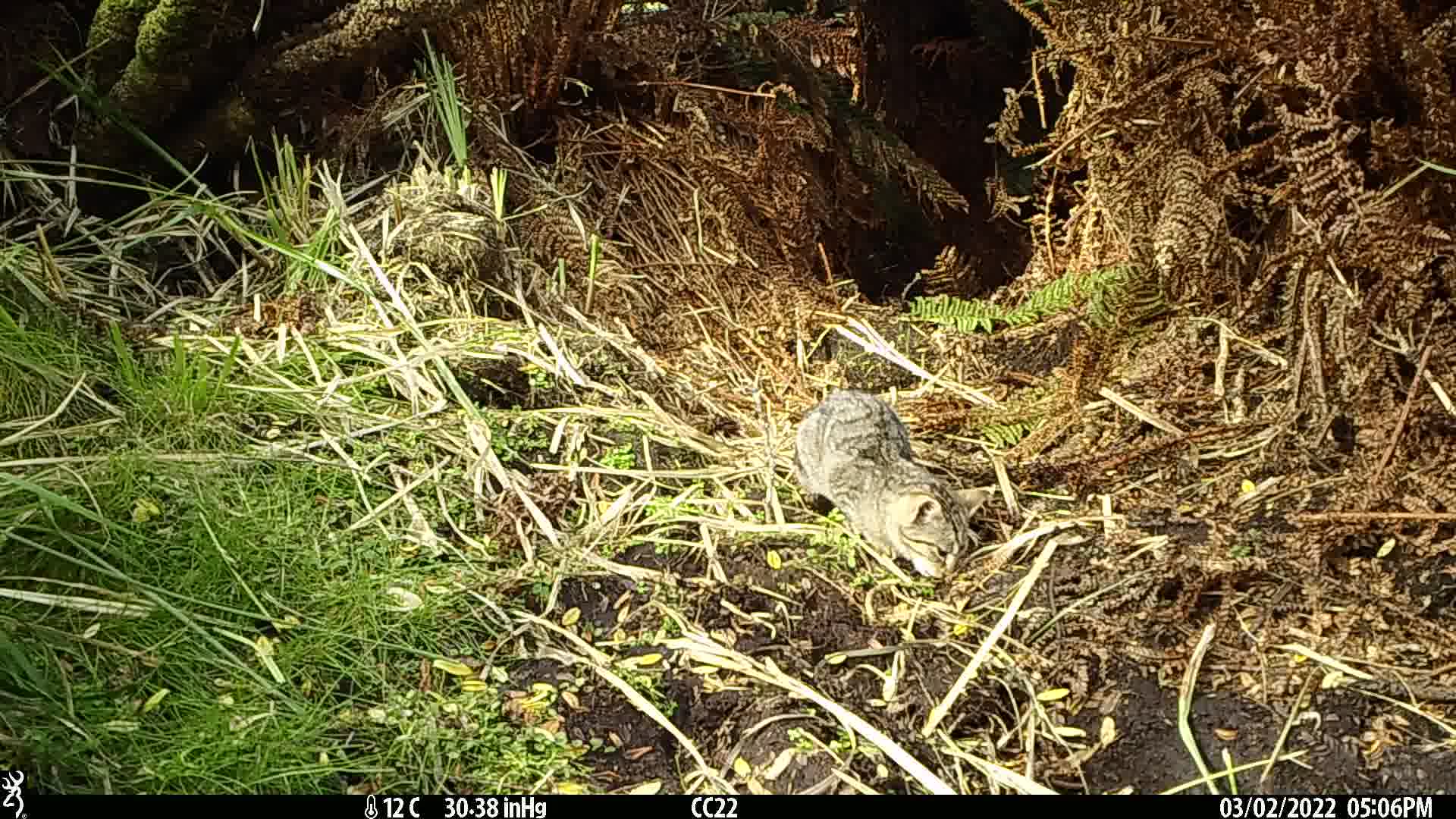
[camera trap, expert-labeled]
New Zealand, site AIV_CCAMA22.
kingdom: Animalia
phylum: Chordata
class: Mammalia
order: Carnivora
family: Felidae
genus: Felis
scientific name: Felis catus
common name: domestic cat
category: cat